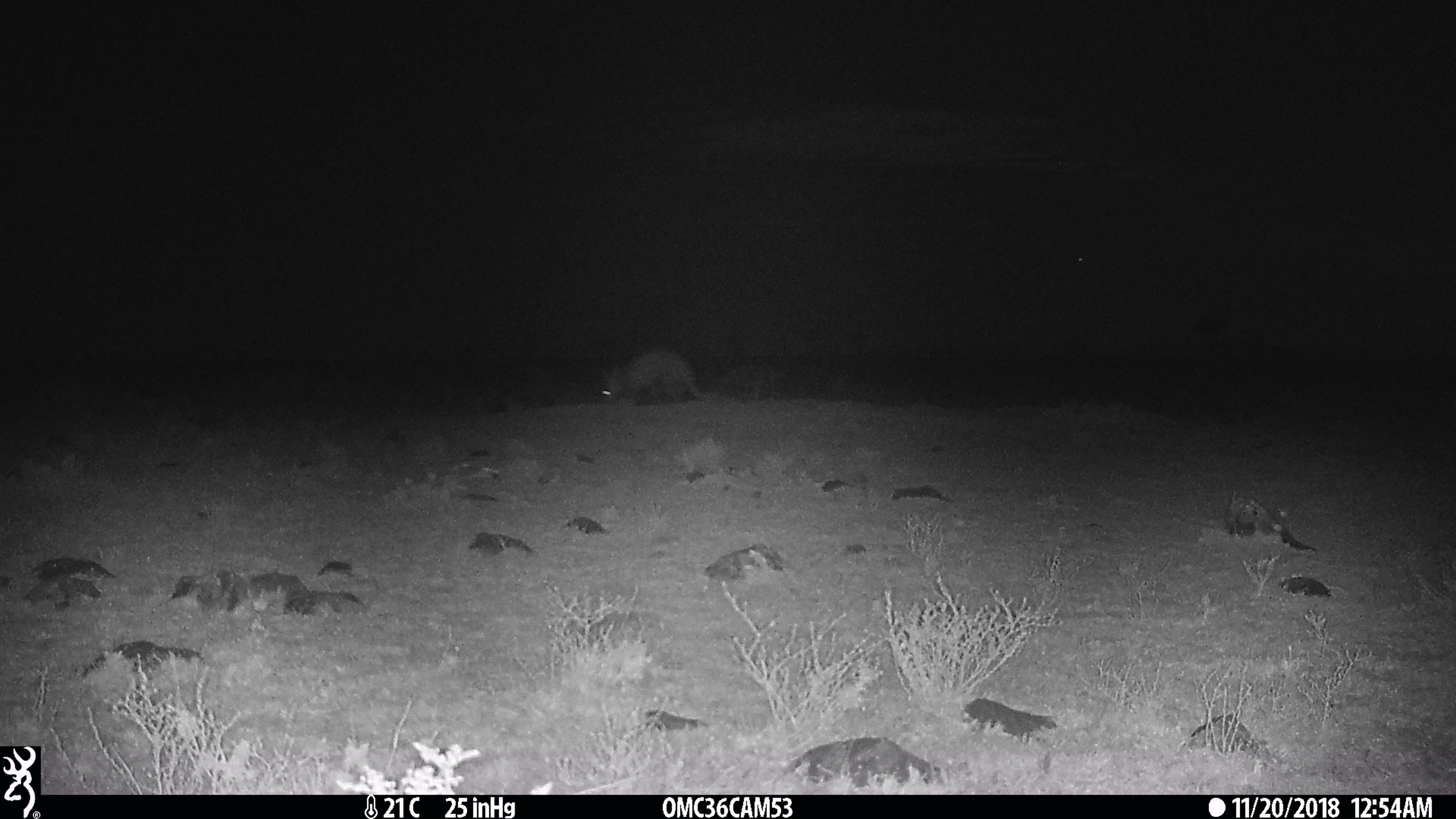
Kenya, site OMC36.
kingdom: Animalia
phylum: Chordata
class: Mammalia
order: Tubulidentata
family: Orycteropodidae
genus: Orycteropus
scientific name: Orycteropus afer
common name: aardvark